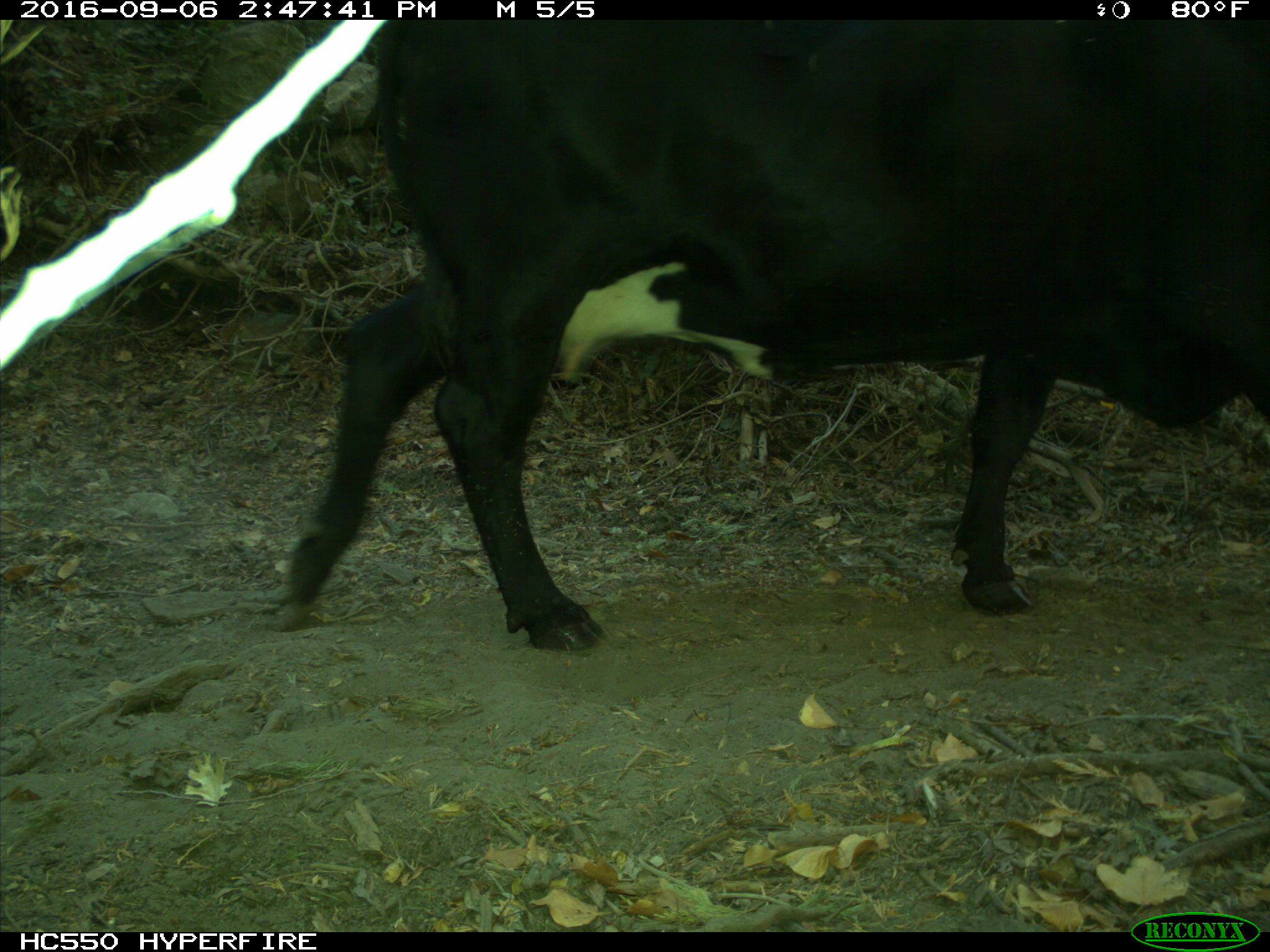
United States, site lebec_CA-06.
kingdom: Animalia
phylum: Chordata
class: Mammalia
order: Artiodactyla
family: Bovidae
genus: Bos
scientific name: Bos taurus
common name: domestic cow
Bos taurus (domestic cow).